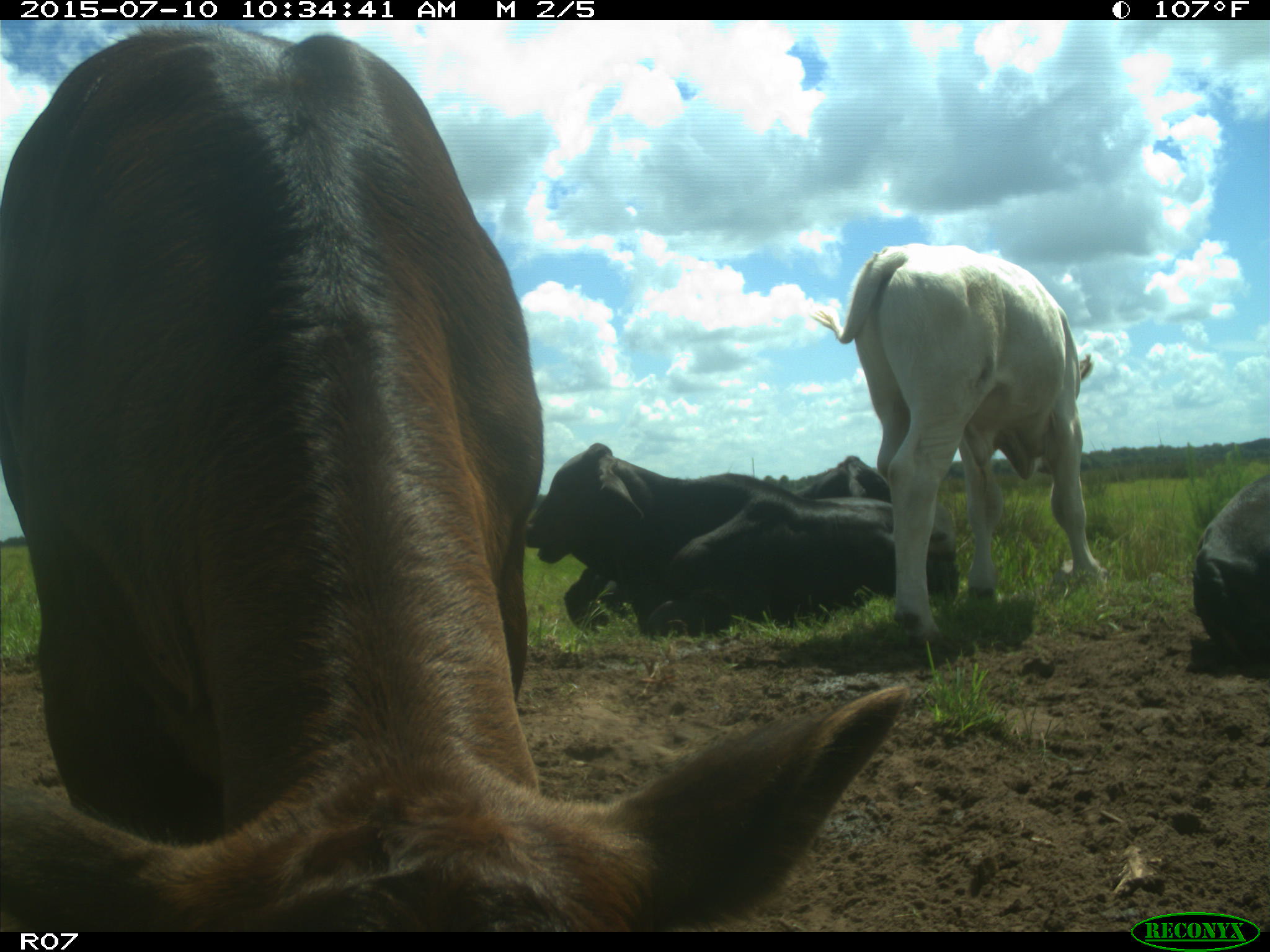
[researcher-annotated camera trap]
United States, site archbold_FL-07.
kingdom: Animalia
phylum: Chordata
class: Mammalia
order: Artiodactyla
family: Bovidae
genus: Bos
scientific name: Bos taurus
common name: domestic cow